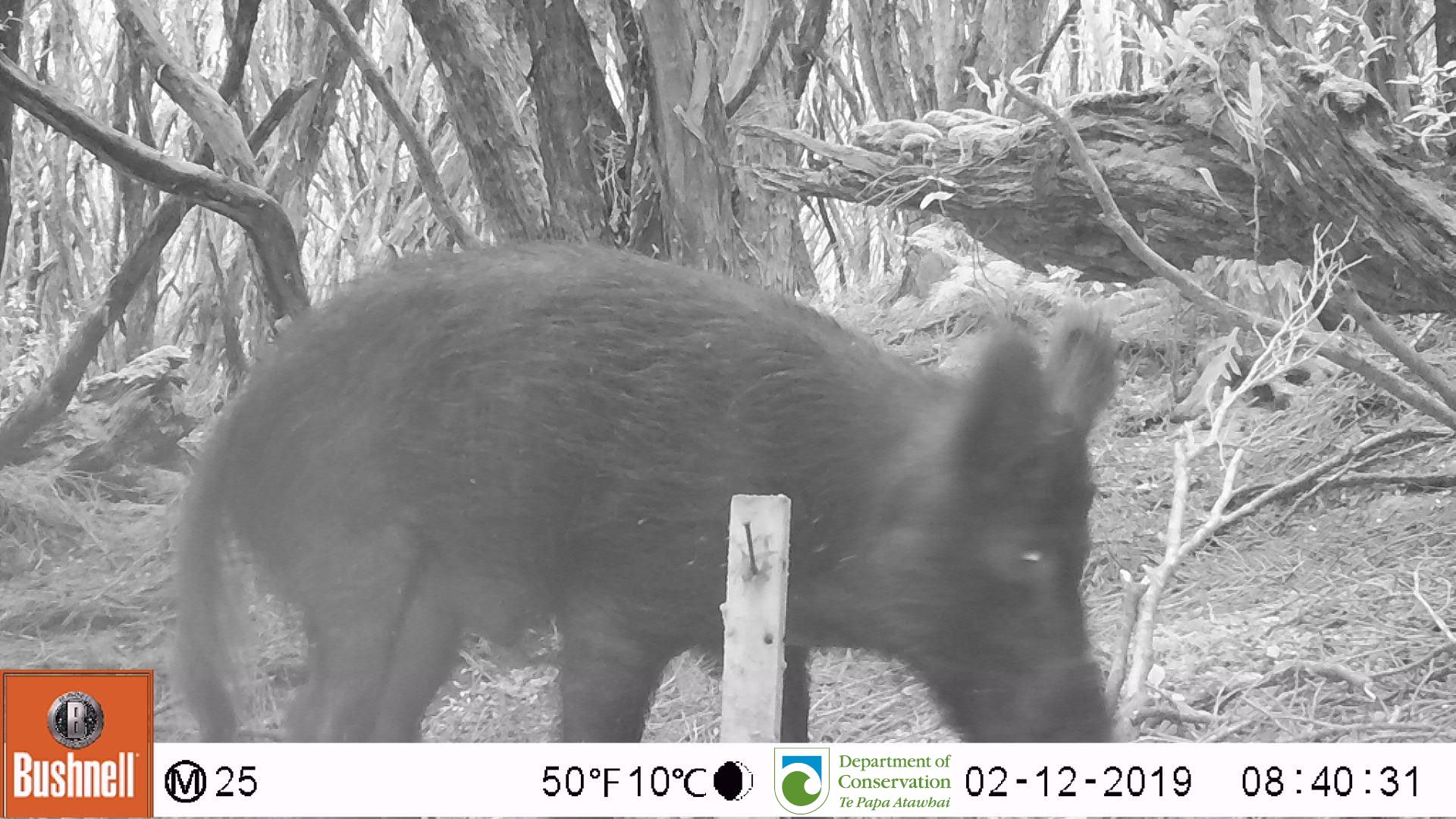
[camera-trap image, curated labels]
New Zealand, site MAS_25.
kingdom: Animalia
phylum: Chordata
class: Mammalia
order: Artiodactyla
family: Suidae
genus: Sus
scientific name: Sus scrofa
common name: pig